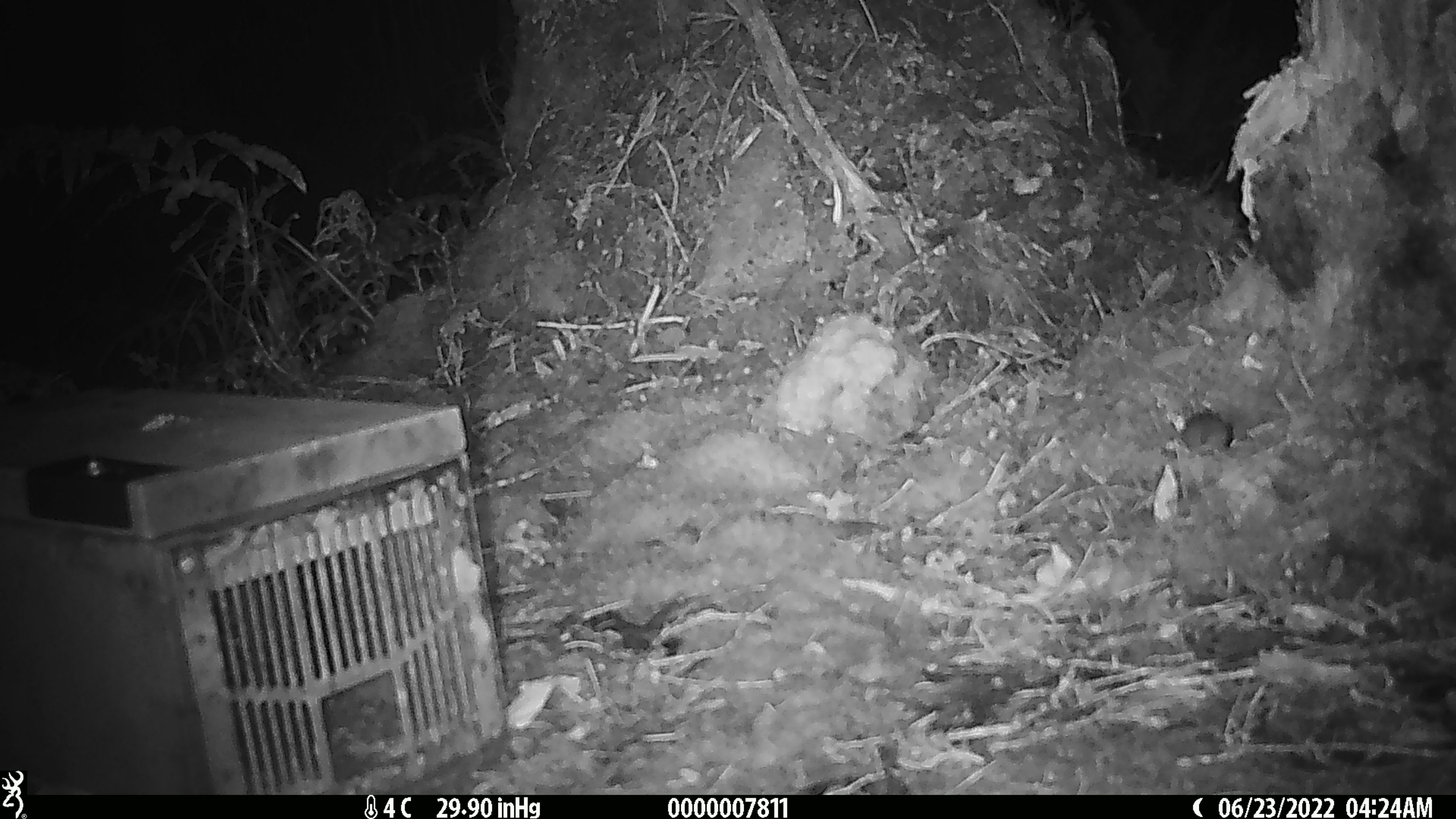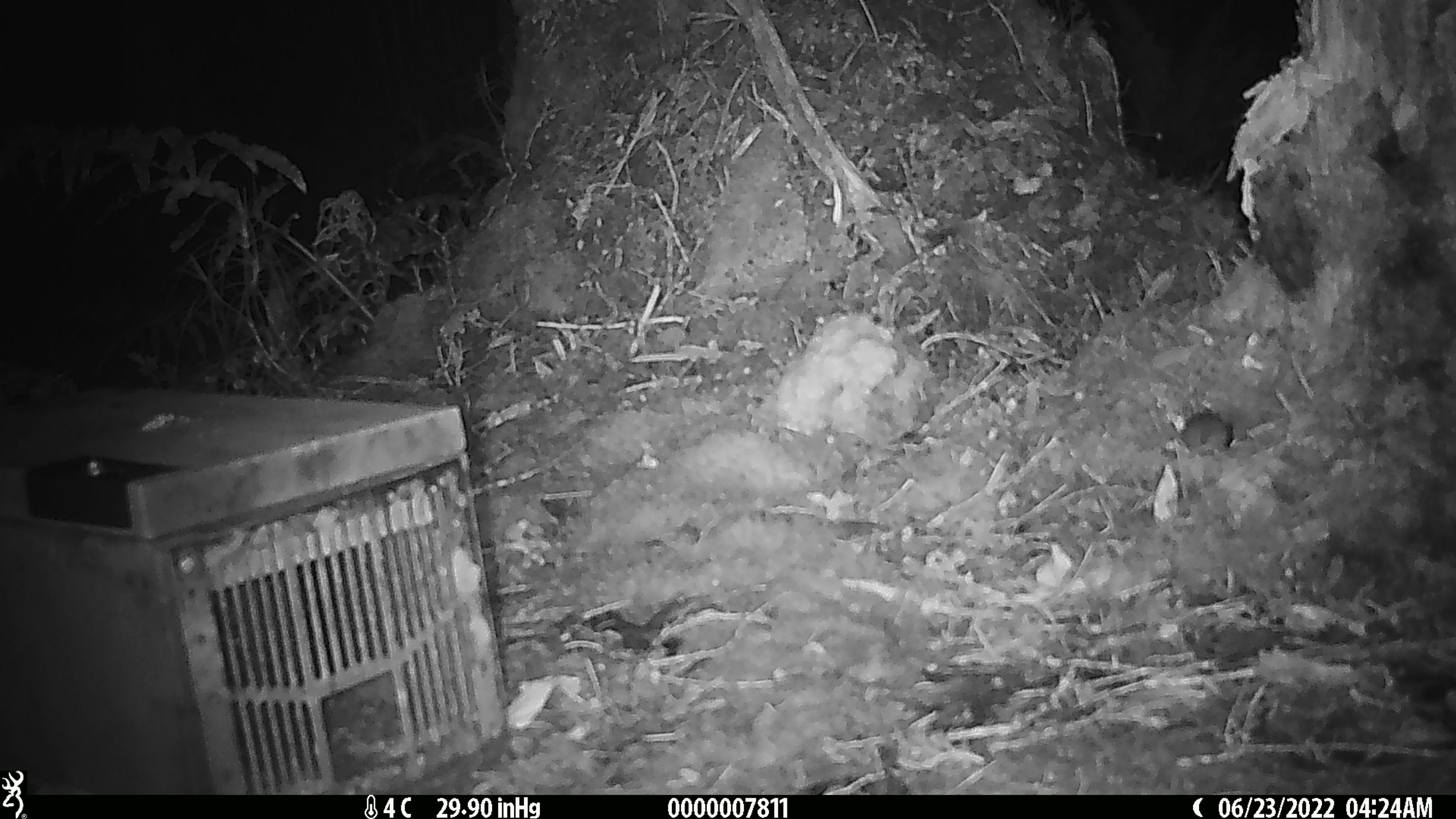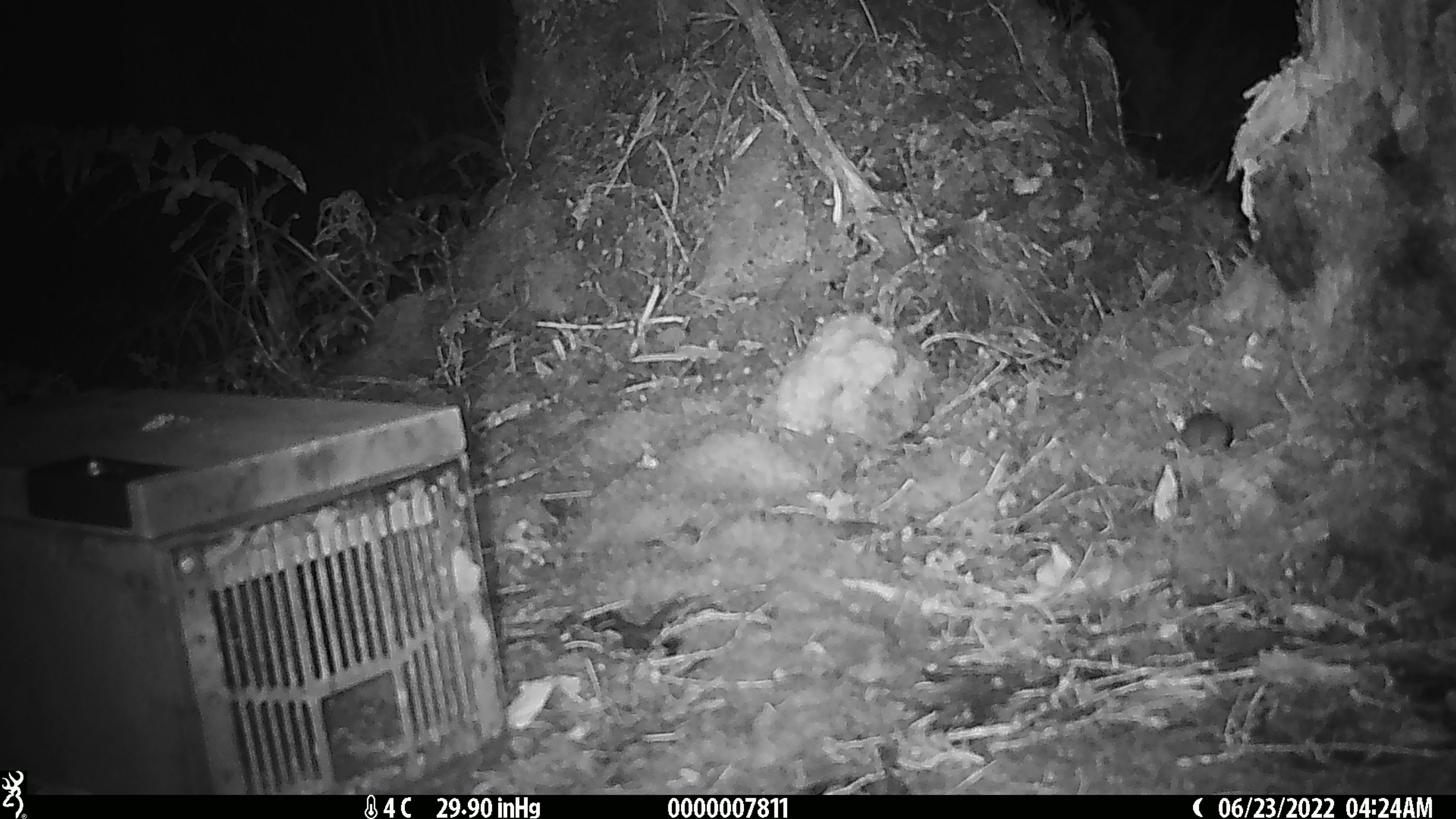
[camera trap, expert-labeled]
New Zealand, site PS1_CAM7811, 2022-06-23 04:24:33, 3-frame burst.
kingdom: Animalia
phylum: Chordata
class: Mammalia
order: Rodentia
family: Muridae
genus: Mus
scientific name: Mus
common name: mouse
Mouse (Mus).